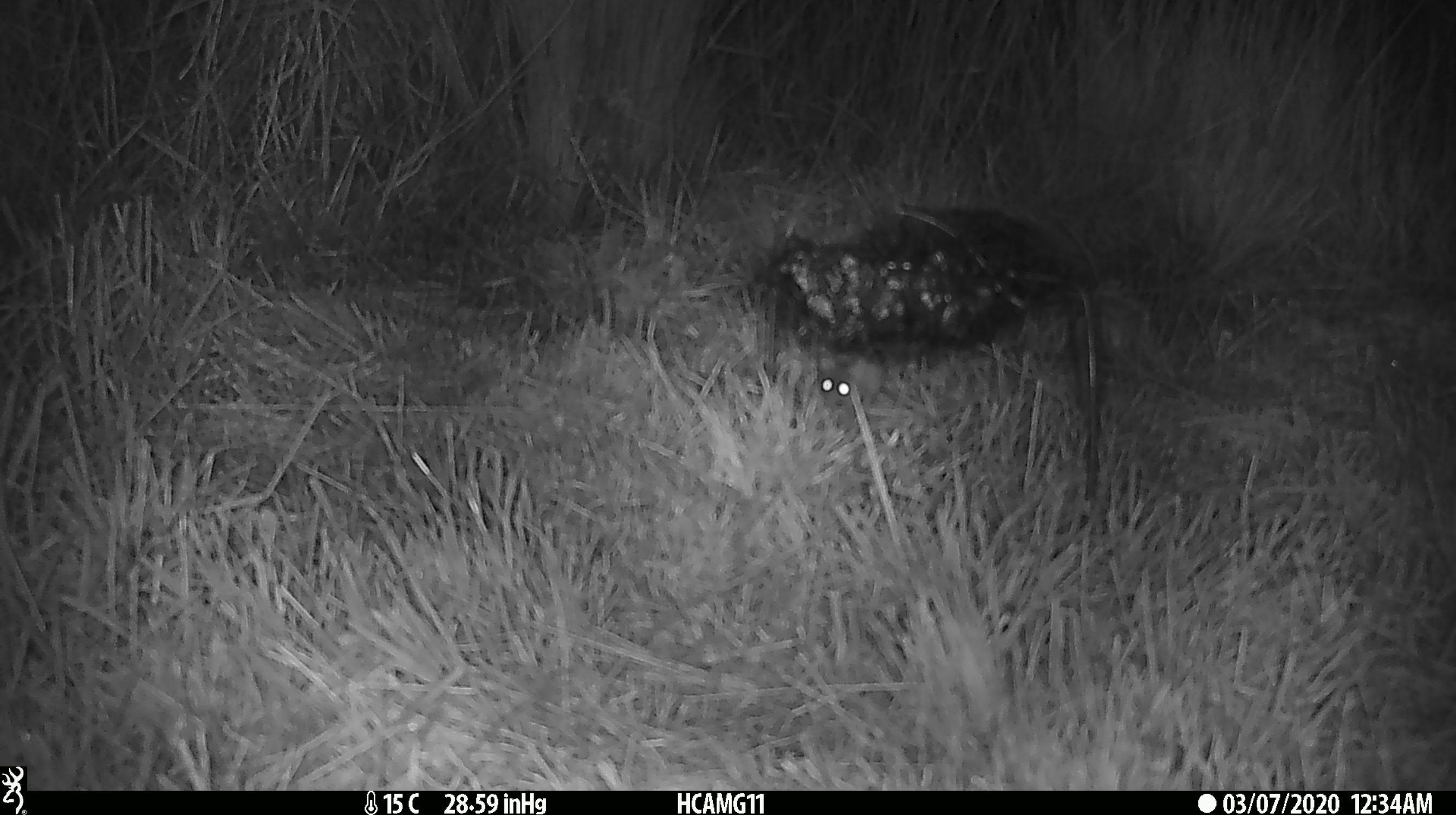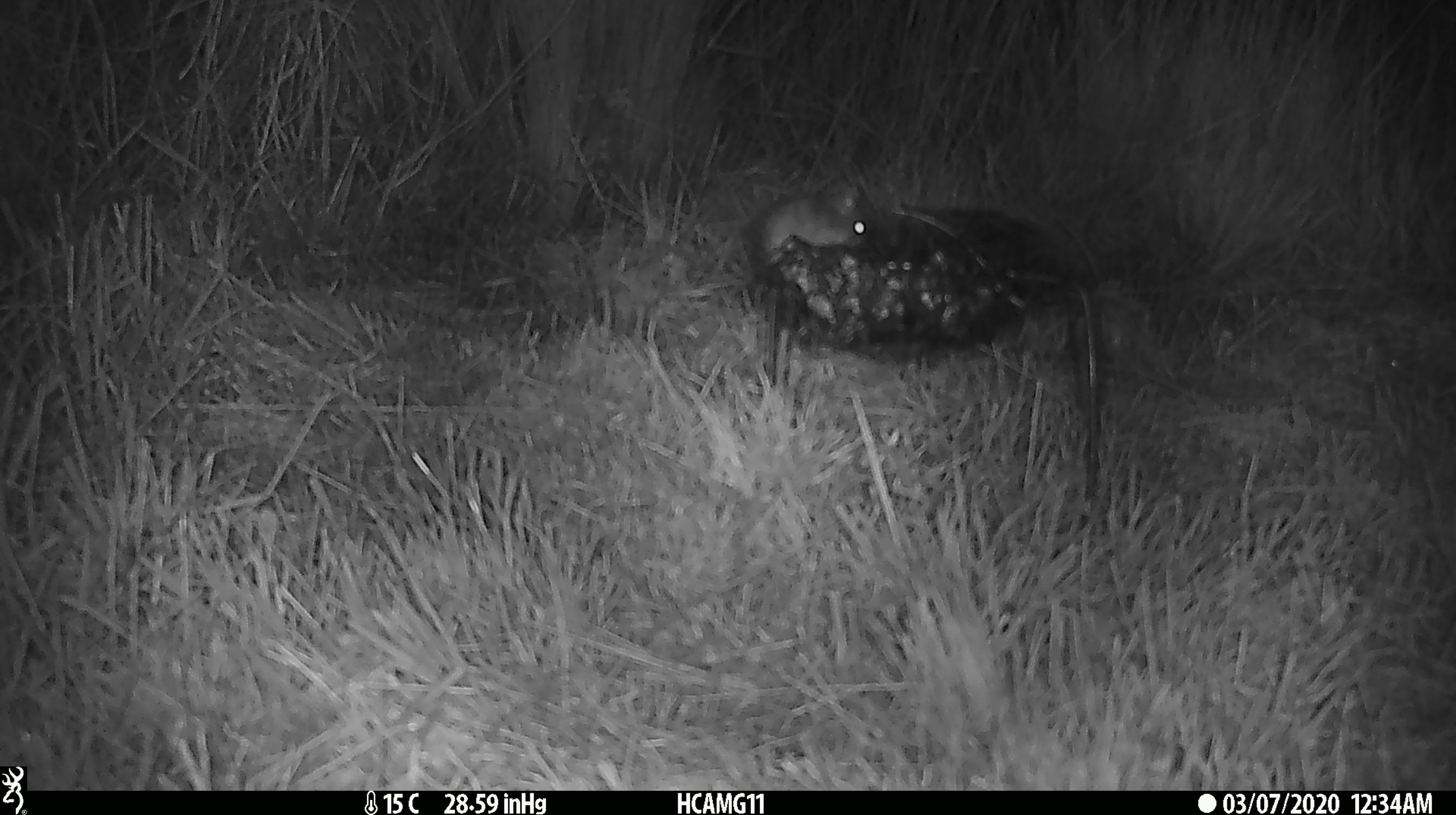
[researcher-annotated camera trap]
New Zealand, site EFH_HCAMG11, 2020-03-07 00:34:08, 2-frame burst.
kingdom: Animalia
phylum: Chordata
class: Mammalia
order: Rodentia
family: Muridae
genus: Mus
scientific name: Mus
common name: mouse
Mouse (Mus).